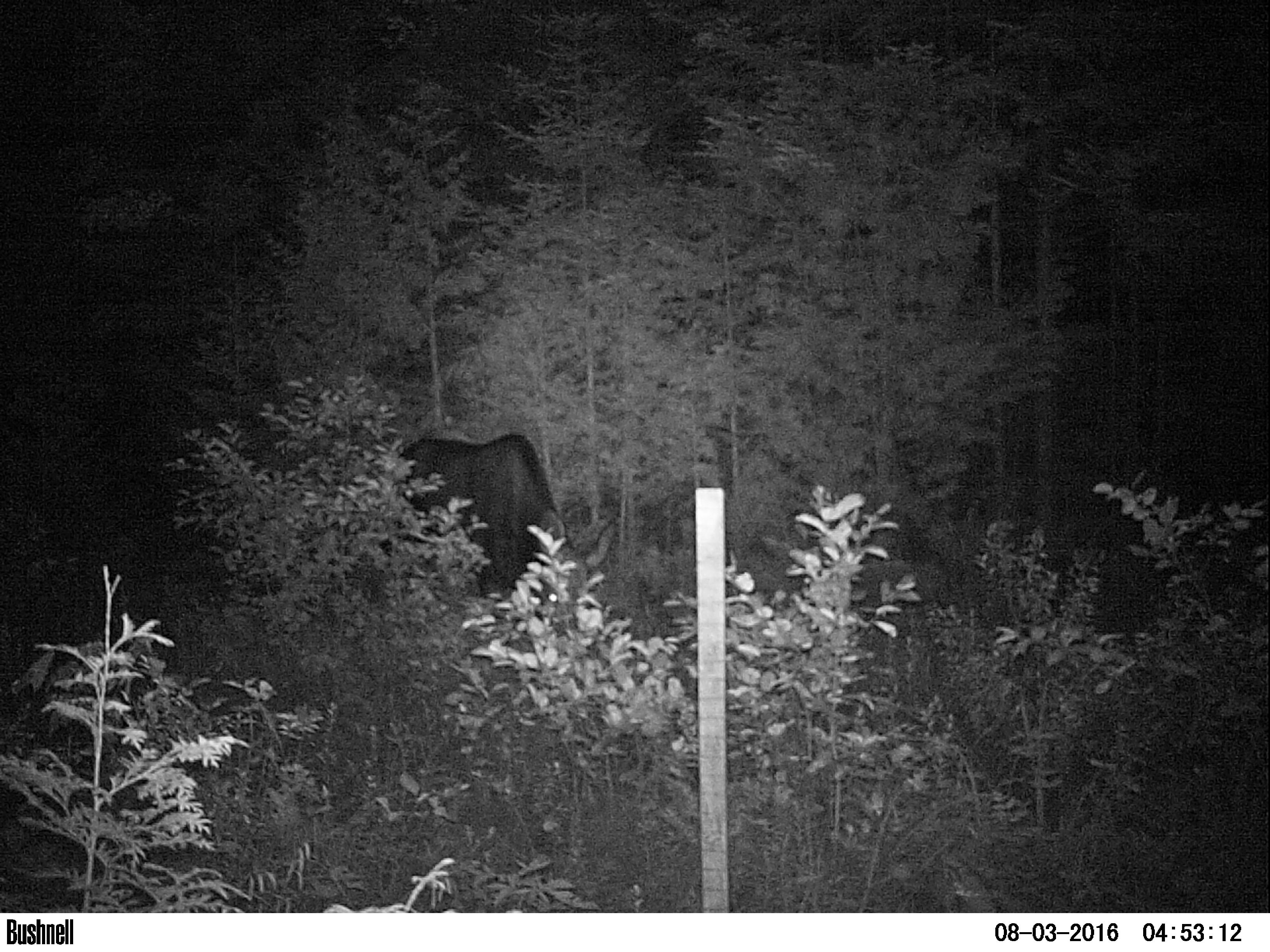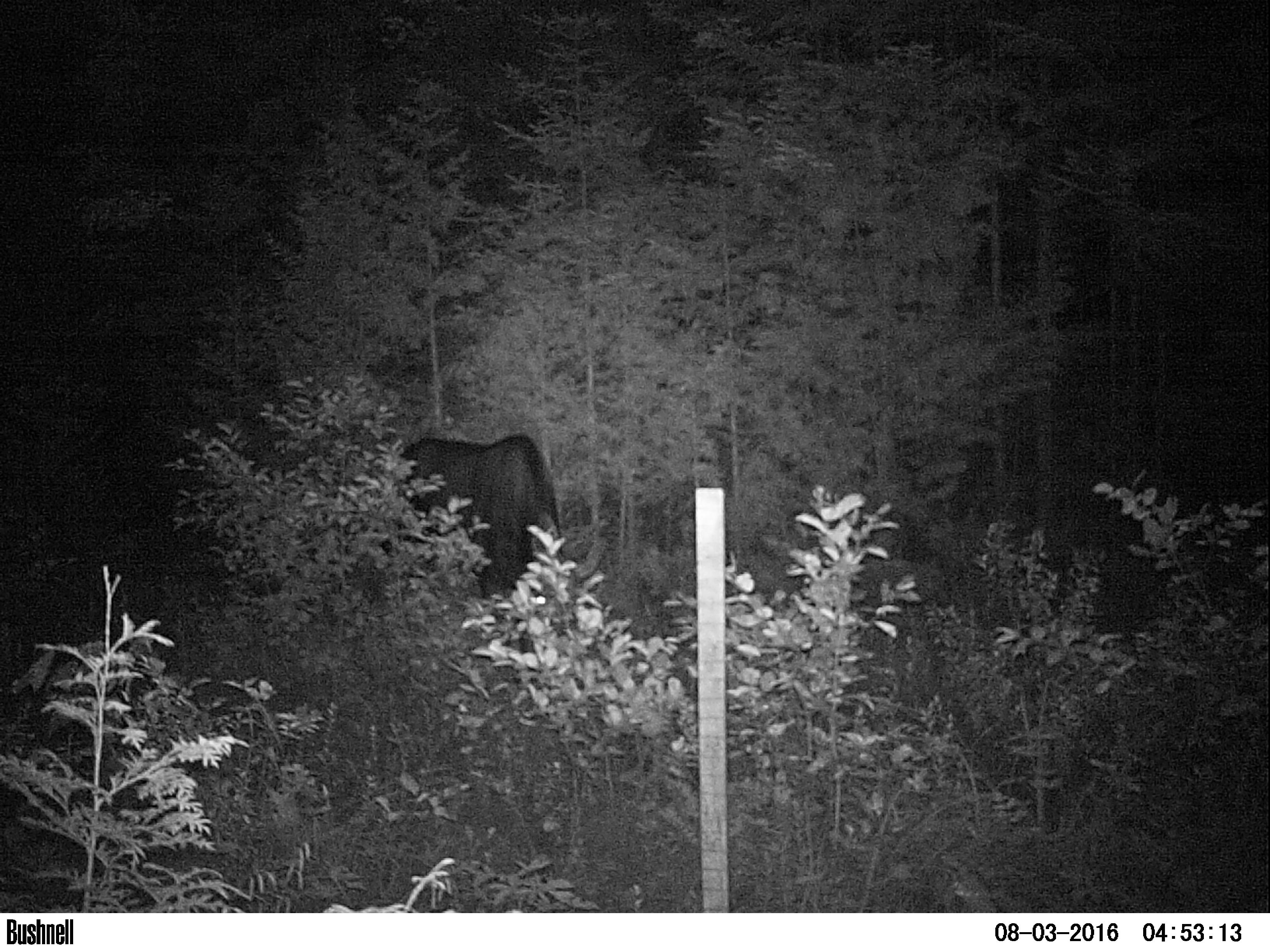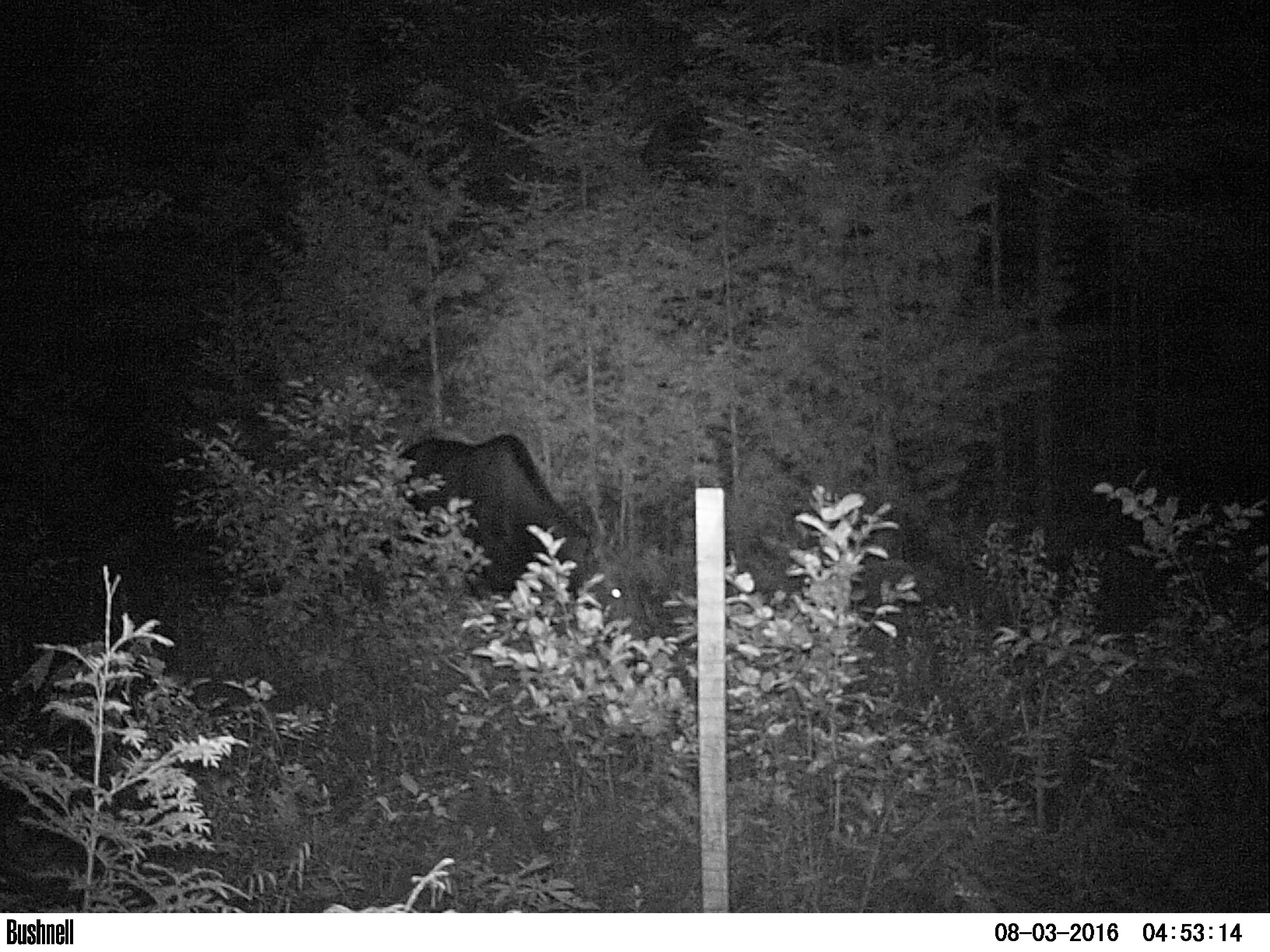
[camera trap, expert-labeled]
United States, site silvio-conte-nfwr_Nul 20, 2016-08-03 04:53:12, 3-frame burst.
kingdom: Animalia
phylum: Chordata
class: Mammalia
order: Artiodactyla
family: Cervidae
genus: Alces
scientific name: Alces alces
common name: moose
Moose (Alces alces).